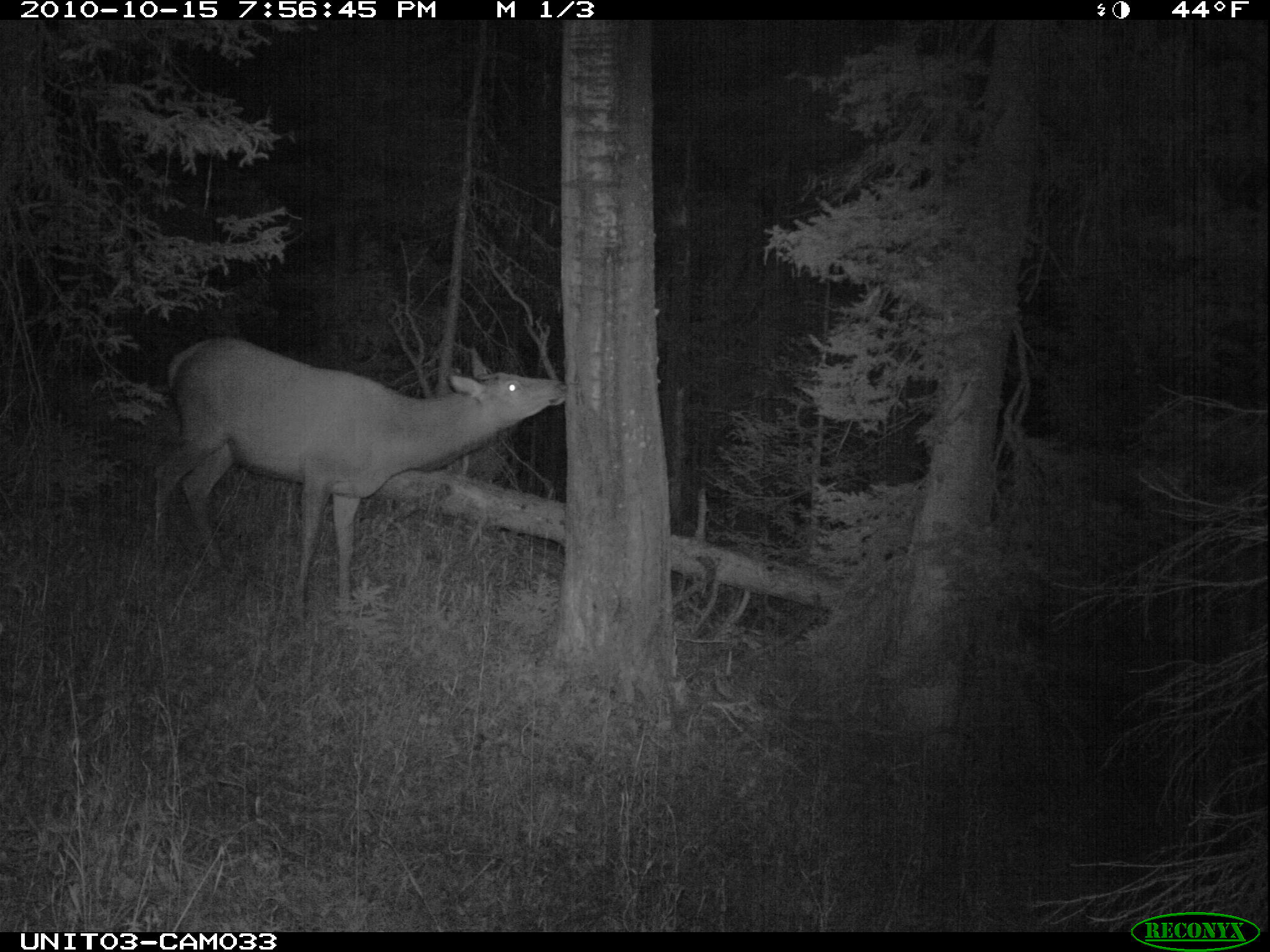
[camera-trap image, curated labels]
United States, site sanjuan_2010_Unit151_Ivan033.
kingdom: Animalia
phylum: Chordata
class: Mammalia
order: Artiodactyla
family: Cervidae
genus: Cervus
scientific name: Cervus elaphus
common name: red deer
Cervus elaphus (red deer).